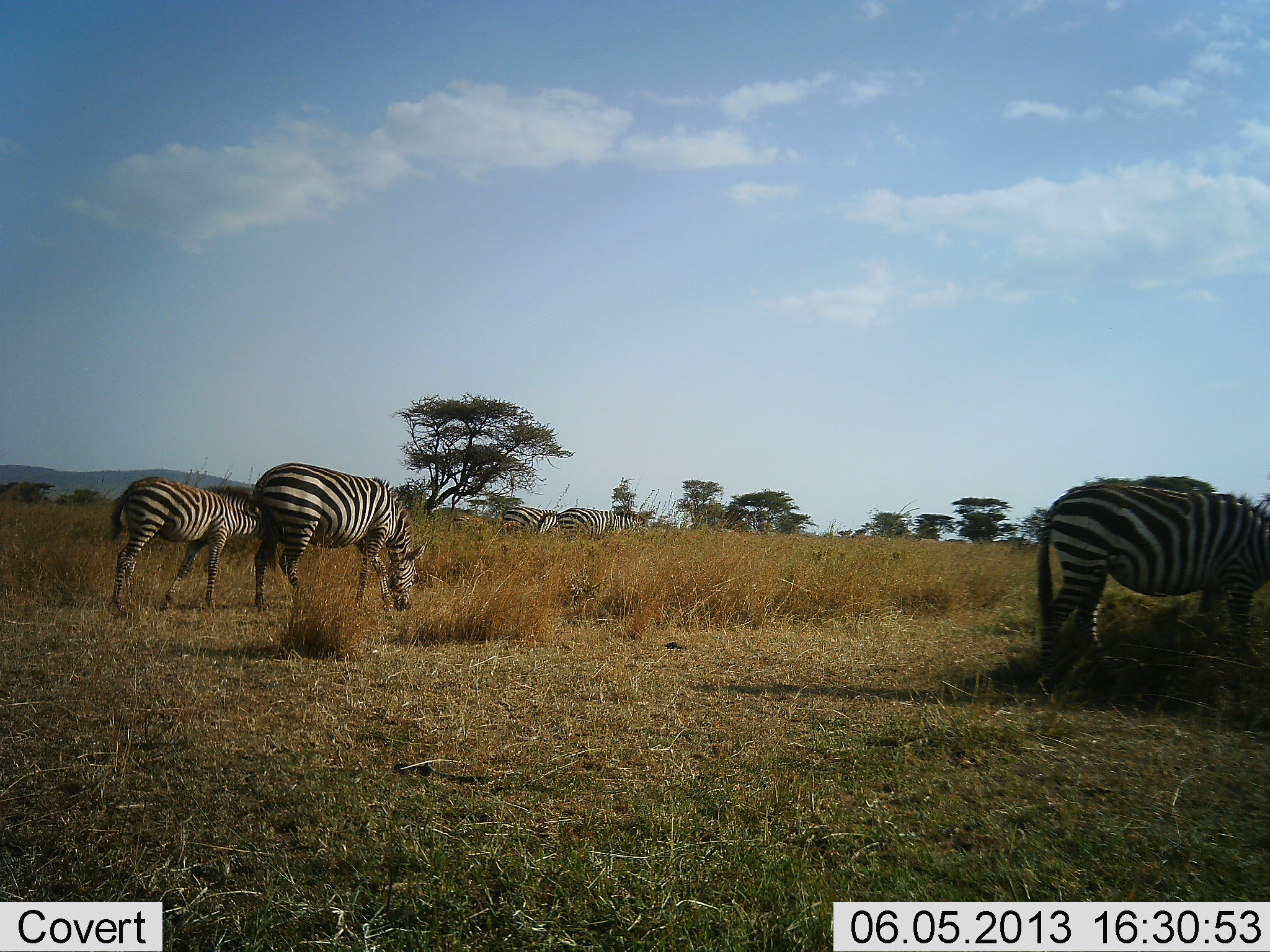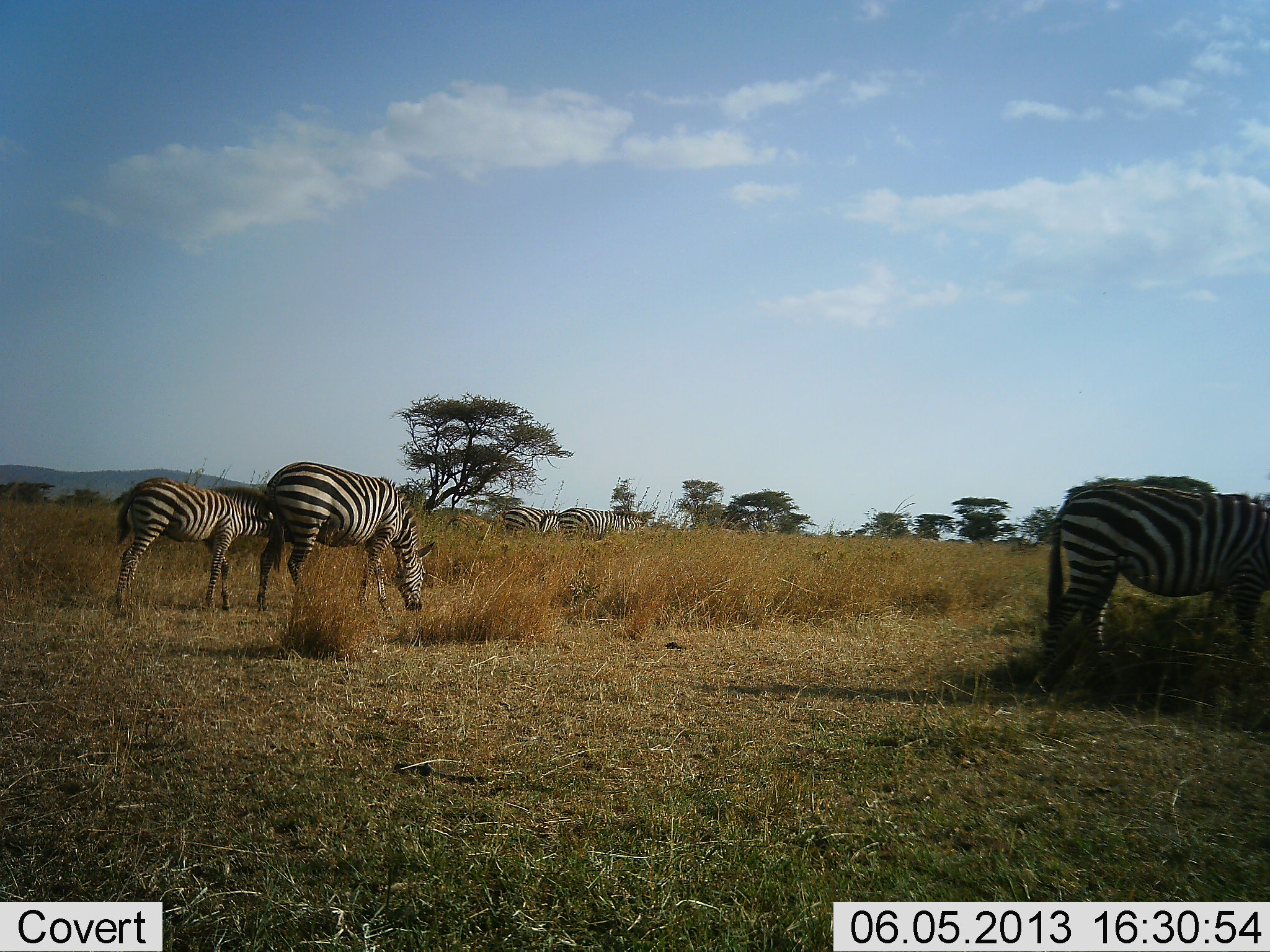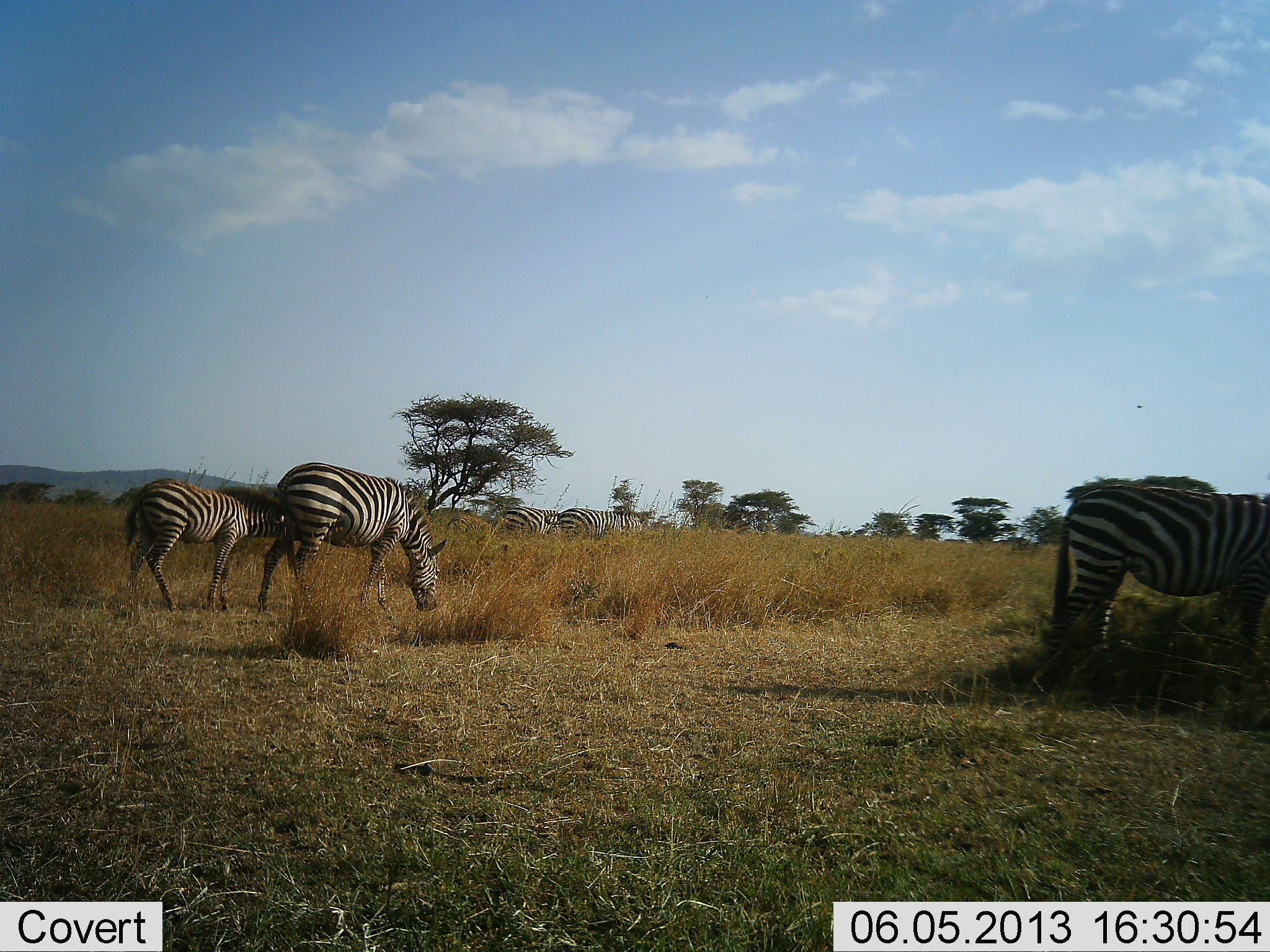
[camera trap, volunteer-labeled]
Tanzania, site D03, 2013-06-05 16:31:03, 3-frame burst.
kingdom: Animalia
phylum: Chordata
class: Mammalia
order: Perissodactyla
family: Equidae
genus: Equus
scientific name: Equus quagga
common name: plains zebra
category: zebra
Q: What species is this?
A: Zebra (plains zebra) (Equus quagga).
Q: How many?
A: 5.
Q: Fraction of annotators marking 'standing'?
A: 25%.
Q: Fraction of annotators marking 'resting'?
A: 0%.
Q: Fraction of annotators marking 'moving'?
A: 12%.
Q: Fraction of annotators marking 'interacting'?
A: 0%.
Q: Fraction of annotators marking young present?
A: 6%.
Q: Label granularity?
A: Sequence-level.